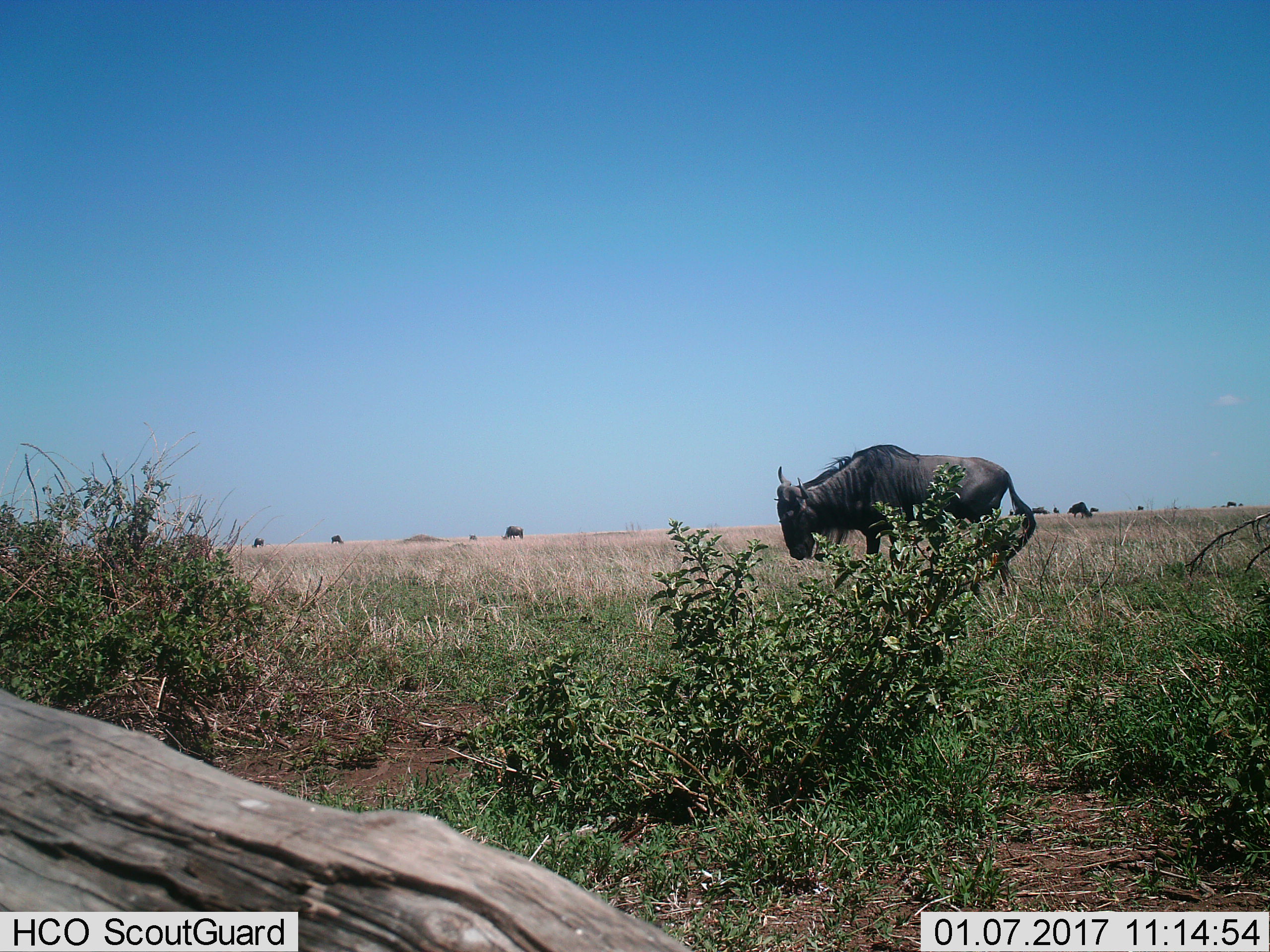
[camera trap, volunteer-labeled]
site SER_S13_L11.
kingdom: Animalia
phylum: Chordata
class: Mammalia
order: Artiodactyla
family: Bovidae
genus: Connochaetes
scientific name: Connochaetes taurinus taurinus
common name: blue wildebeest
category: wildebeestblue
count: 11-50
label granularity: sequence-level